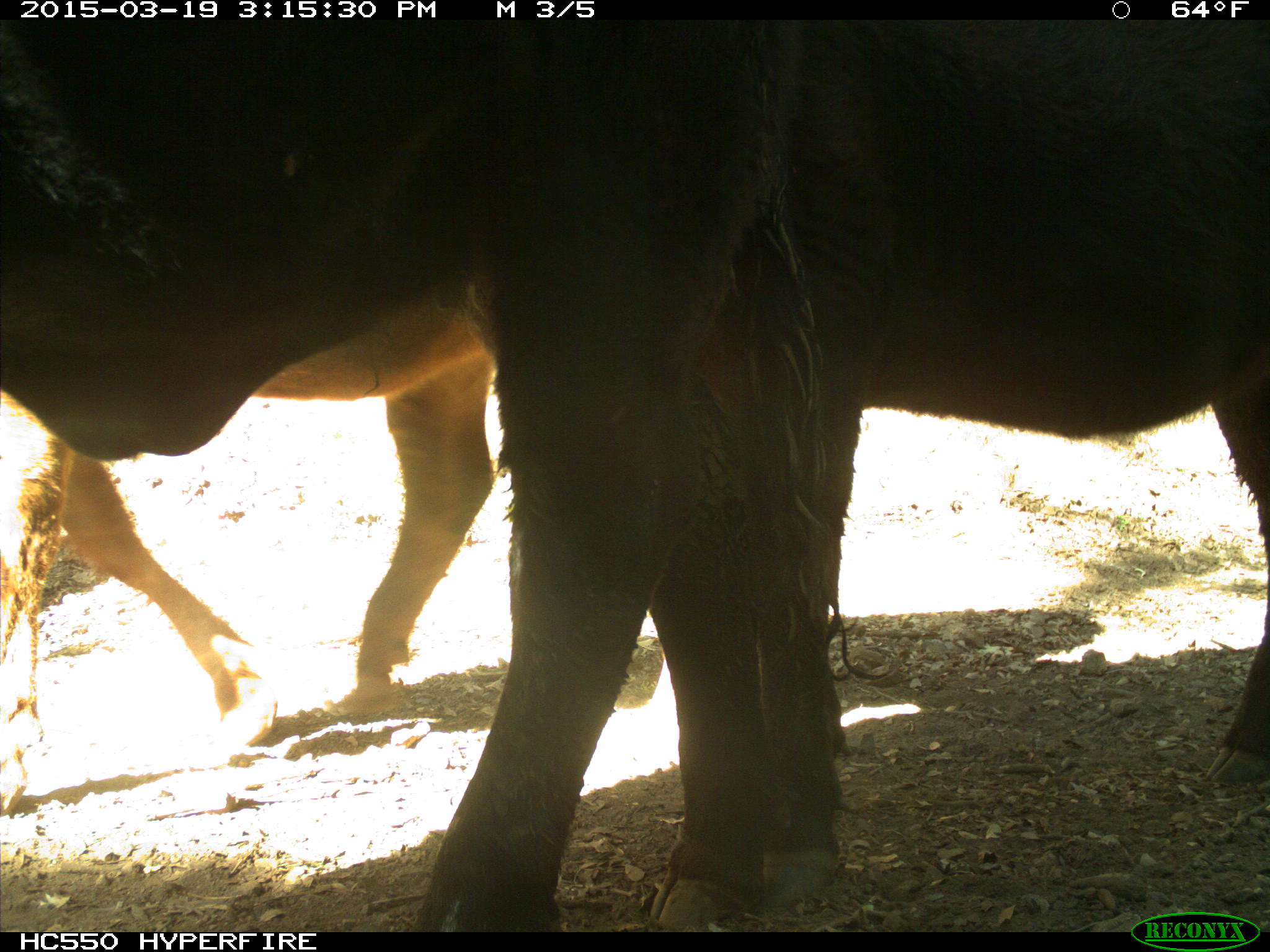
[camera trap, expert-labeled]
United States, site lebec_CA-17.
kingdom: Animalia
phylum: Chordata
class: Mammalia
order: Artiodactyla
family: Bovidae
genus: Bos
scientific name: Bos taurus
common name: domestic cow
Bos taurus (domestic cow).